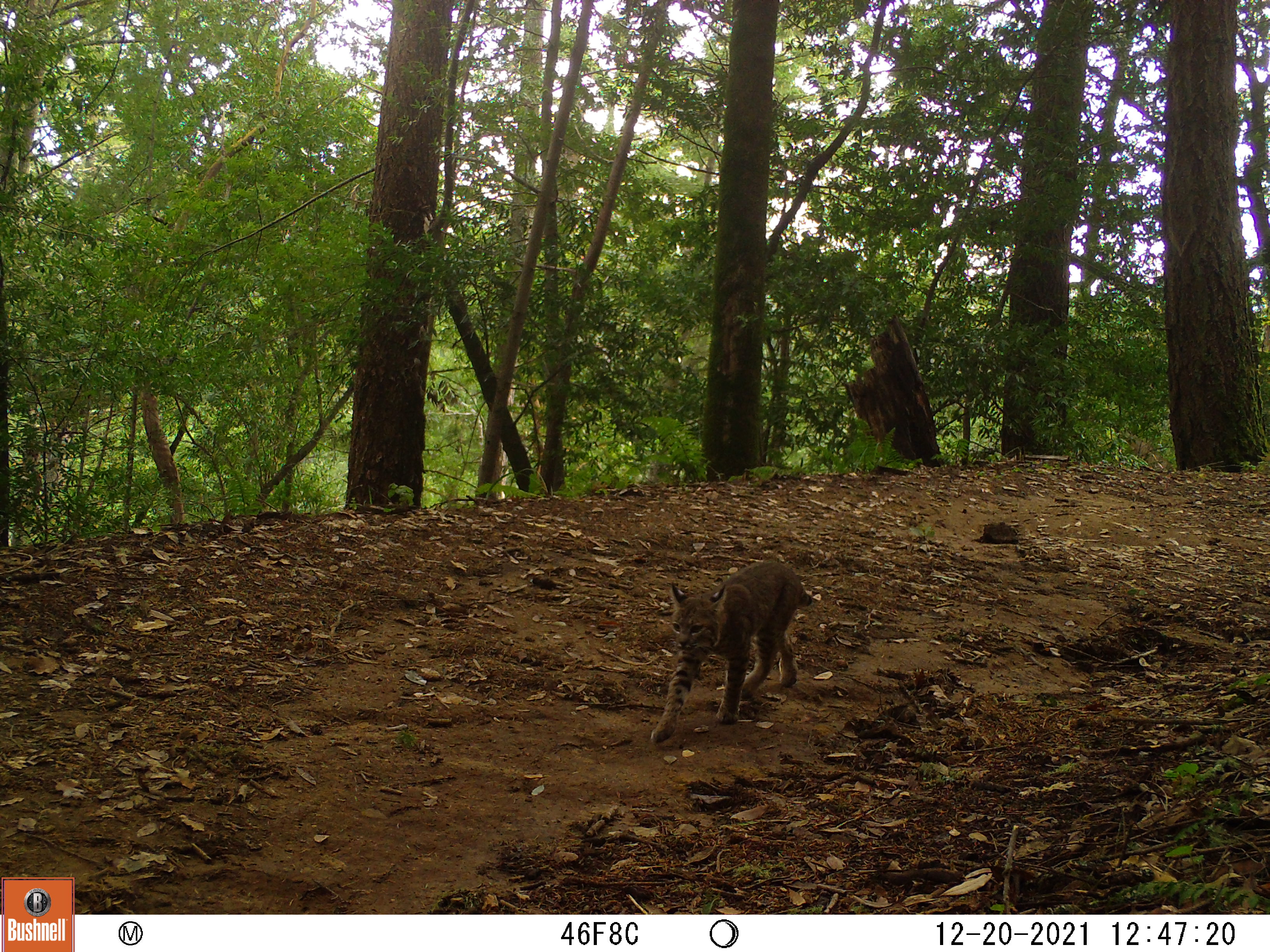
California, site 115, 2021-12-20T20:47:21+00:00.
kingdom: Animalia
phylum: Chordata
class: Mammalia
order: Carnivora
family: Felidae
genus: Lynx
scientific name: Lynx rufus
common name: bobcat